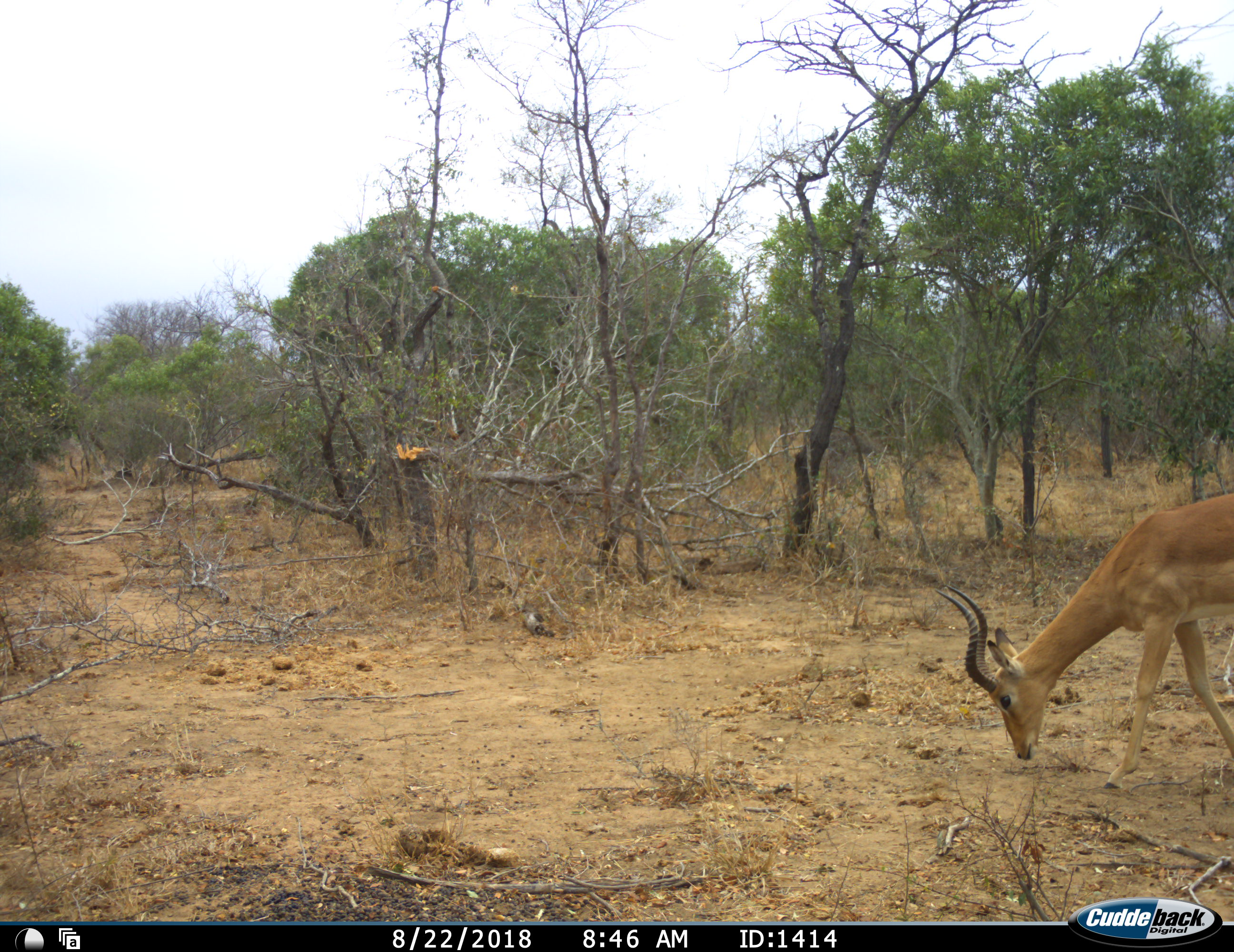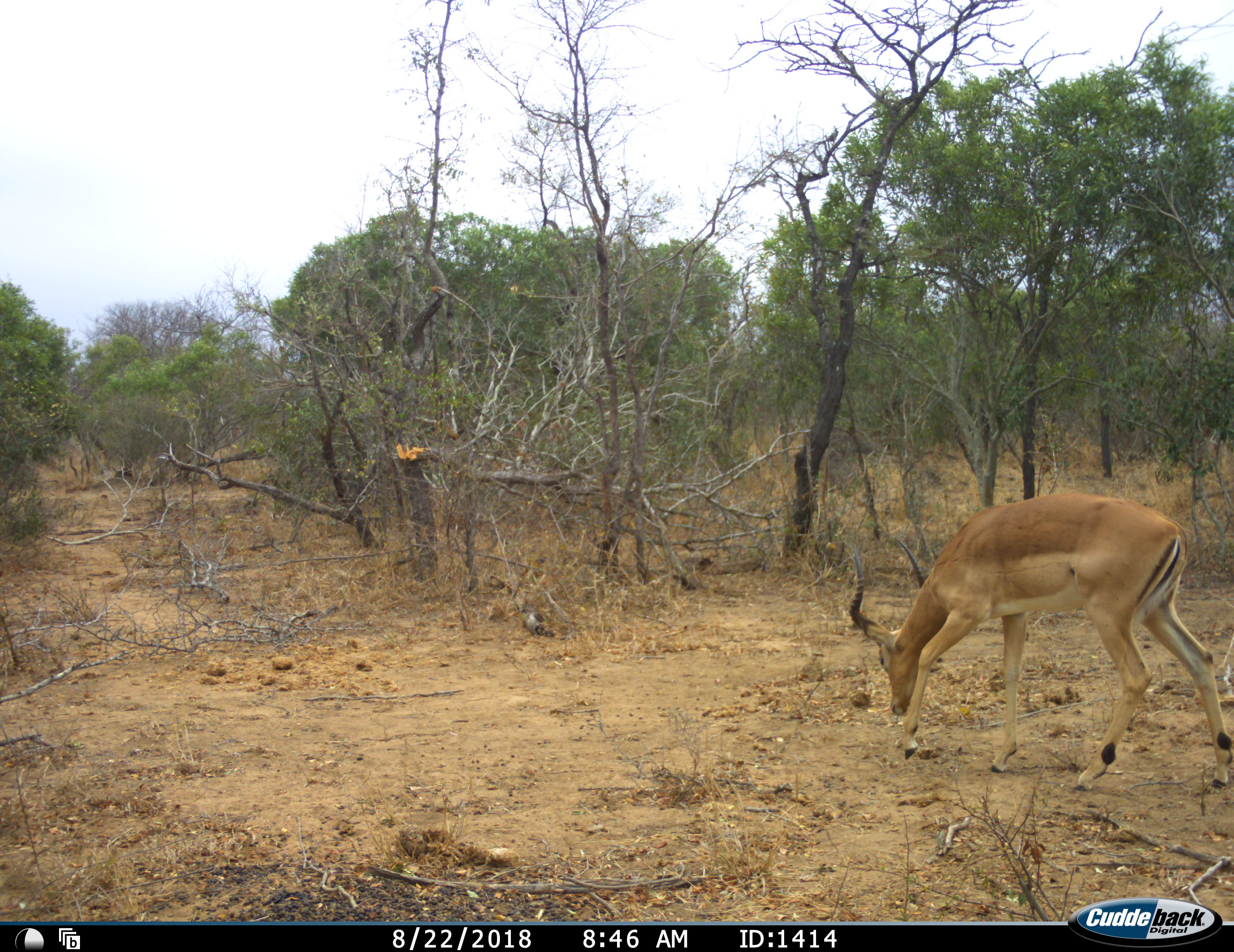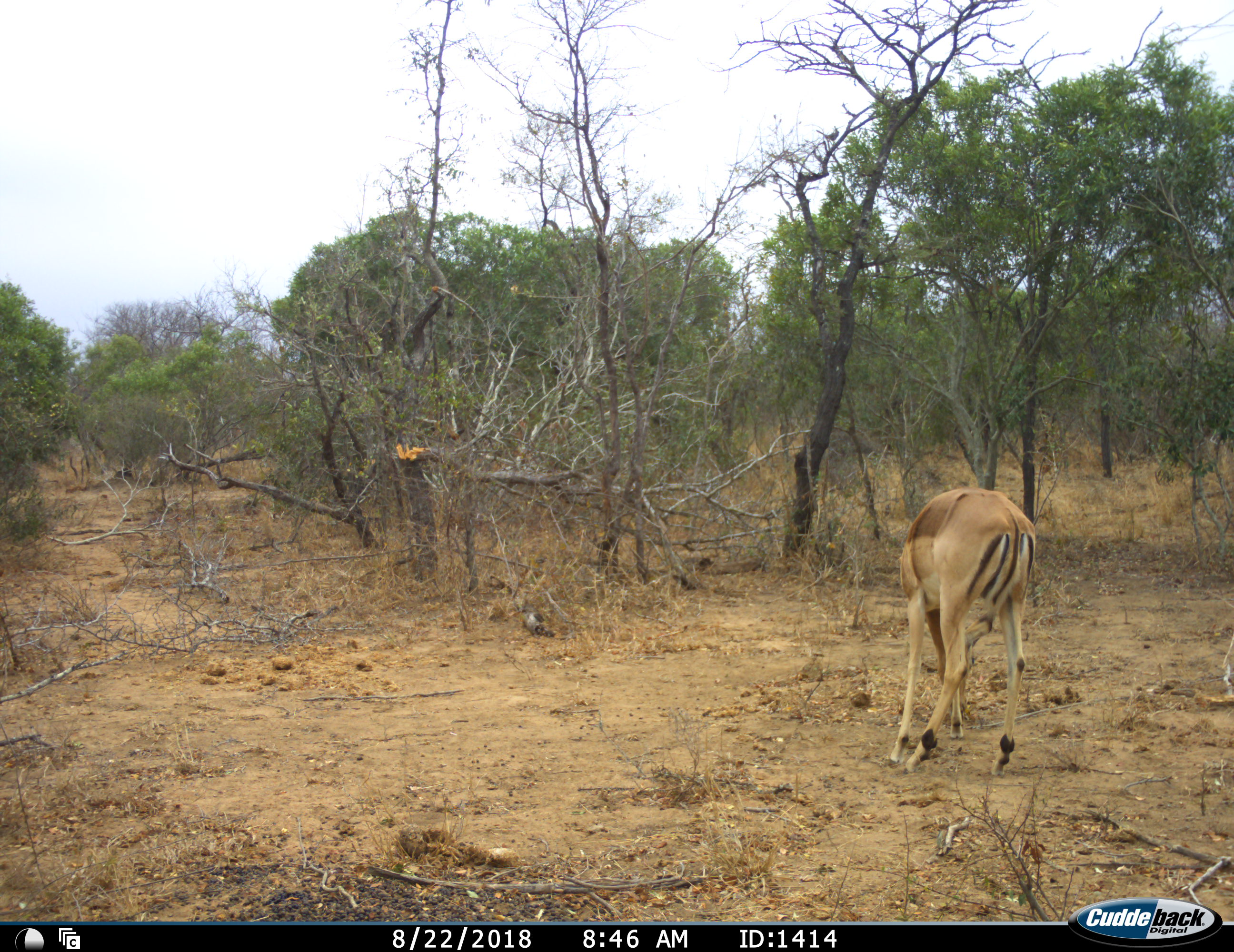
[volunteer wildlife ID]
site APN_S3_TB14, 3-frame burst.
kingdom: Animalia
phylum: Chordata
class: Mammalia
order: Artiodactyla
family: Bovidae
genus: Aepyceros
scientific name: Aepyceros melampus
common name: impala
Impala (Aepyceros melampus), count 1. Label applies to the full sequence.